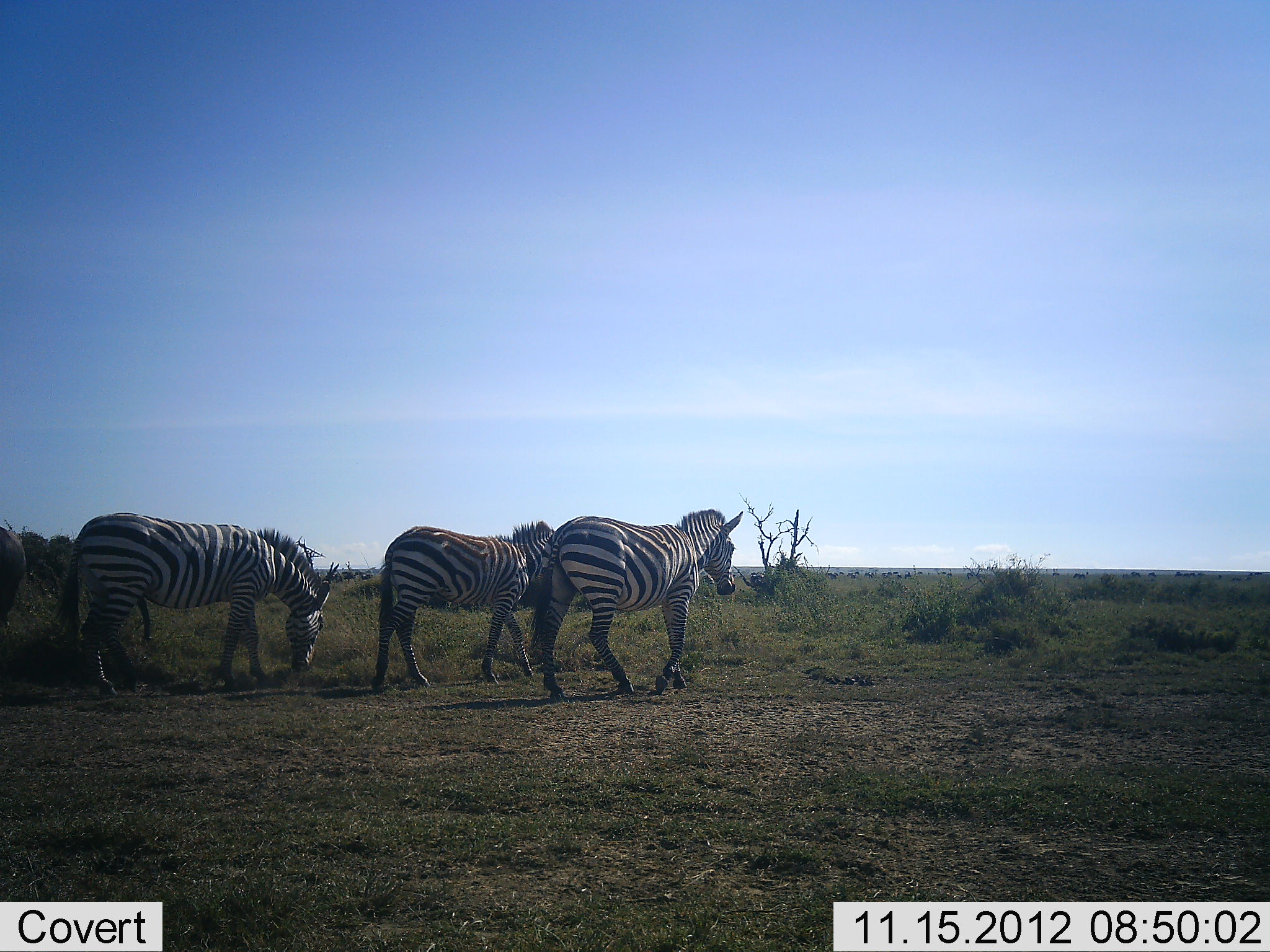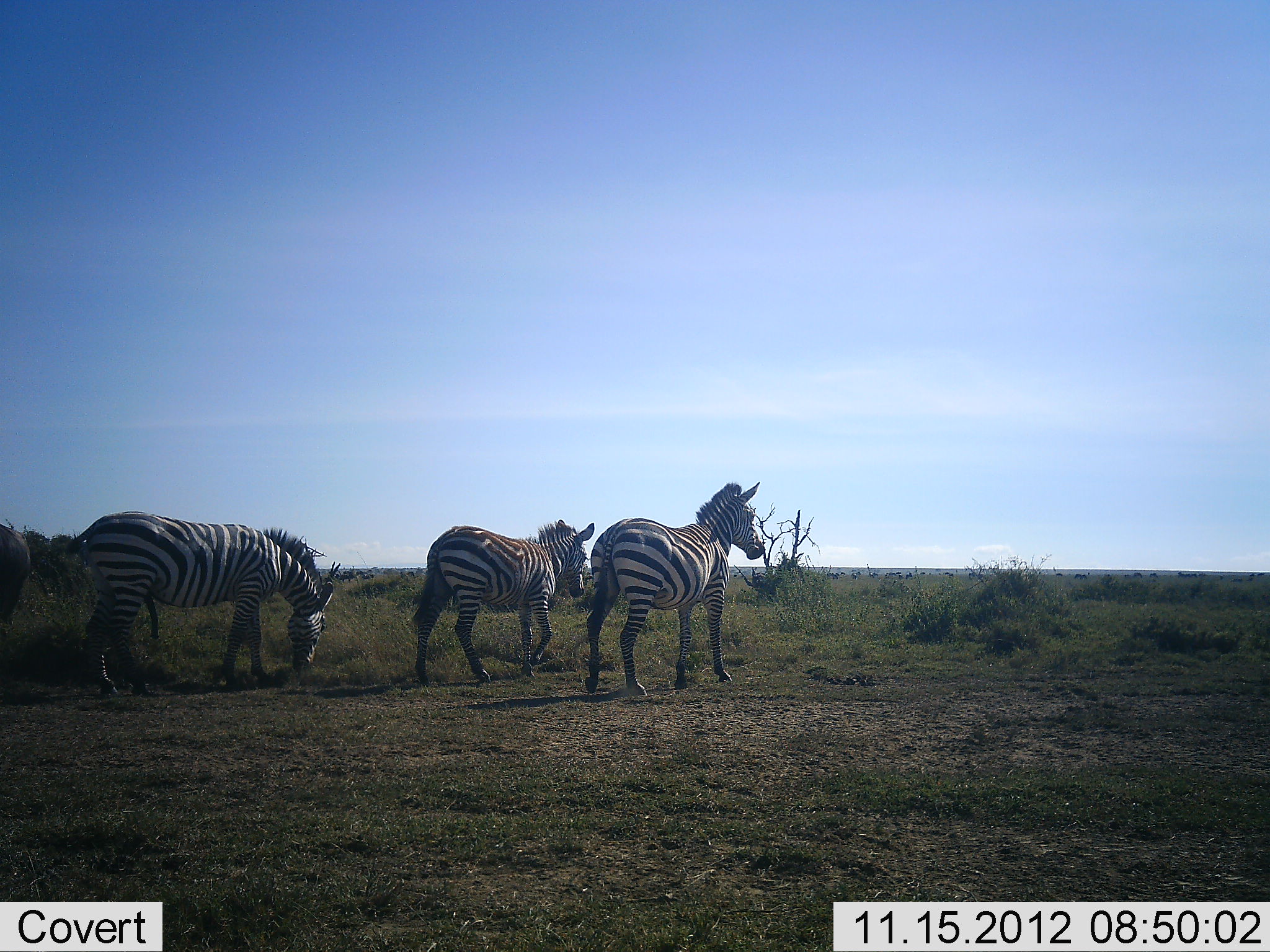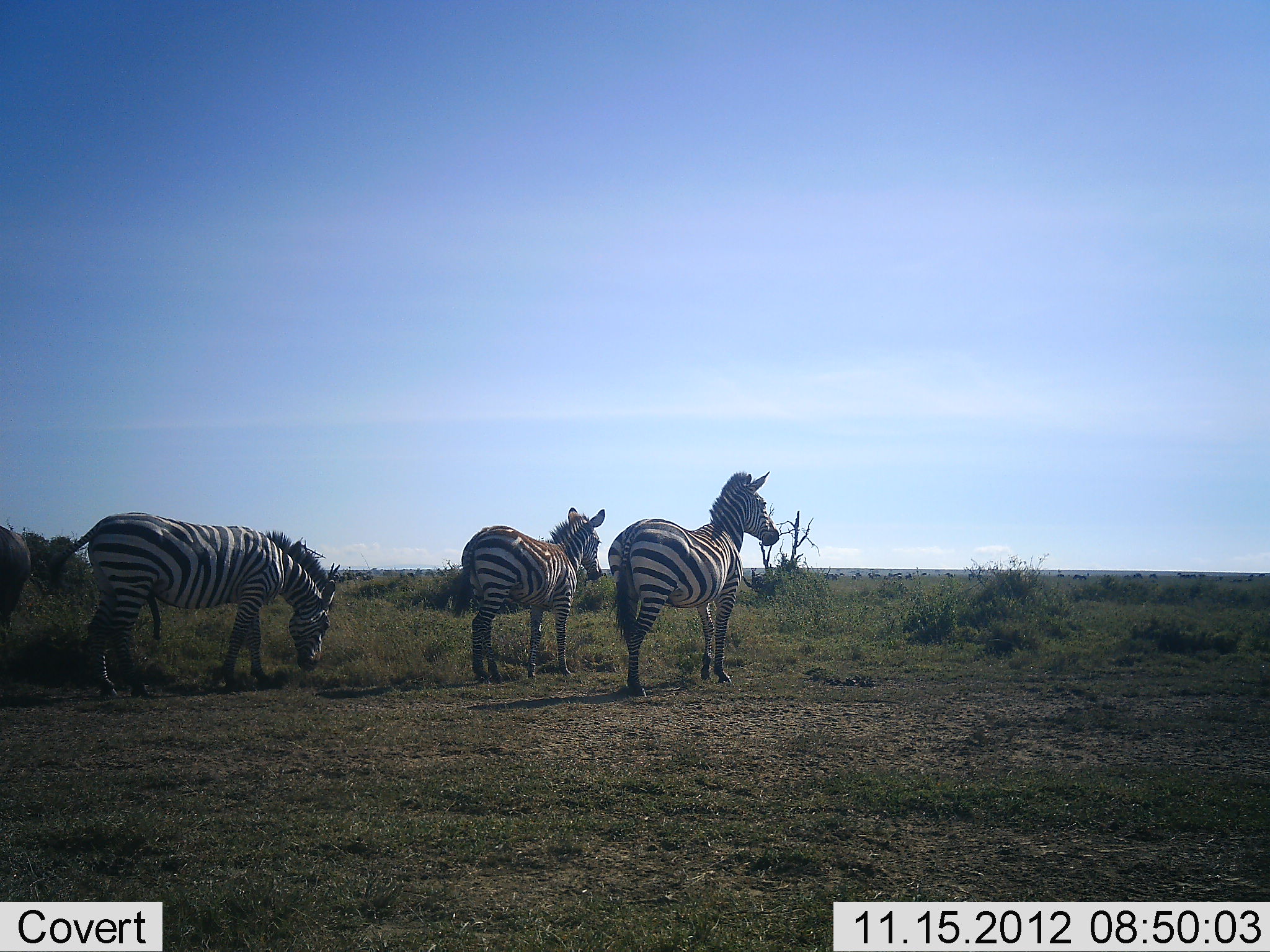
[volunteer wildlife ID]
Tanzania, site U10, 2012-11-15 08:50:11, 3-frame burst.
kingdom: Animalia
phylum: Chordata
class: Mammalia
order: Perissodactyla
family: Equidae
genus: Equus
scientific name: Equus quagga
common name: plains zebra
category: zebra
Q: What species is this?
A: Zebra (plains zebra) (Equus quagga).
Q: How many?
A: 3.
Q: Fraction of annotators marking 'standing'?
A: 36%.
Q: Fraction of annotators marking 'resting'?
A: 0%.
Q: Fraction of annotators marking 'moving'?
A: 82%.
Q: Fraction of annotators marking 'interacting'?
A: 0%.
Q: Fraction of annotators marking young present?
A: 0%.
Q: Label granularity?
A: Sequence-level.